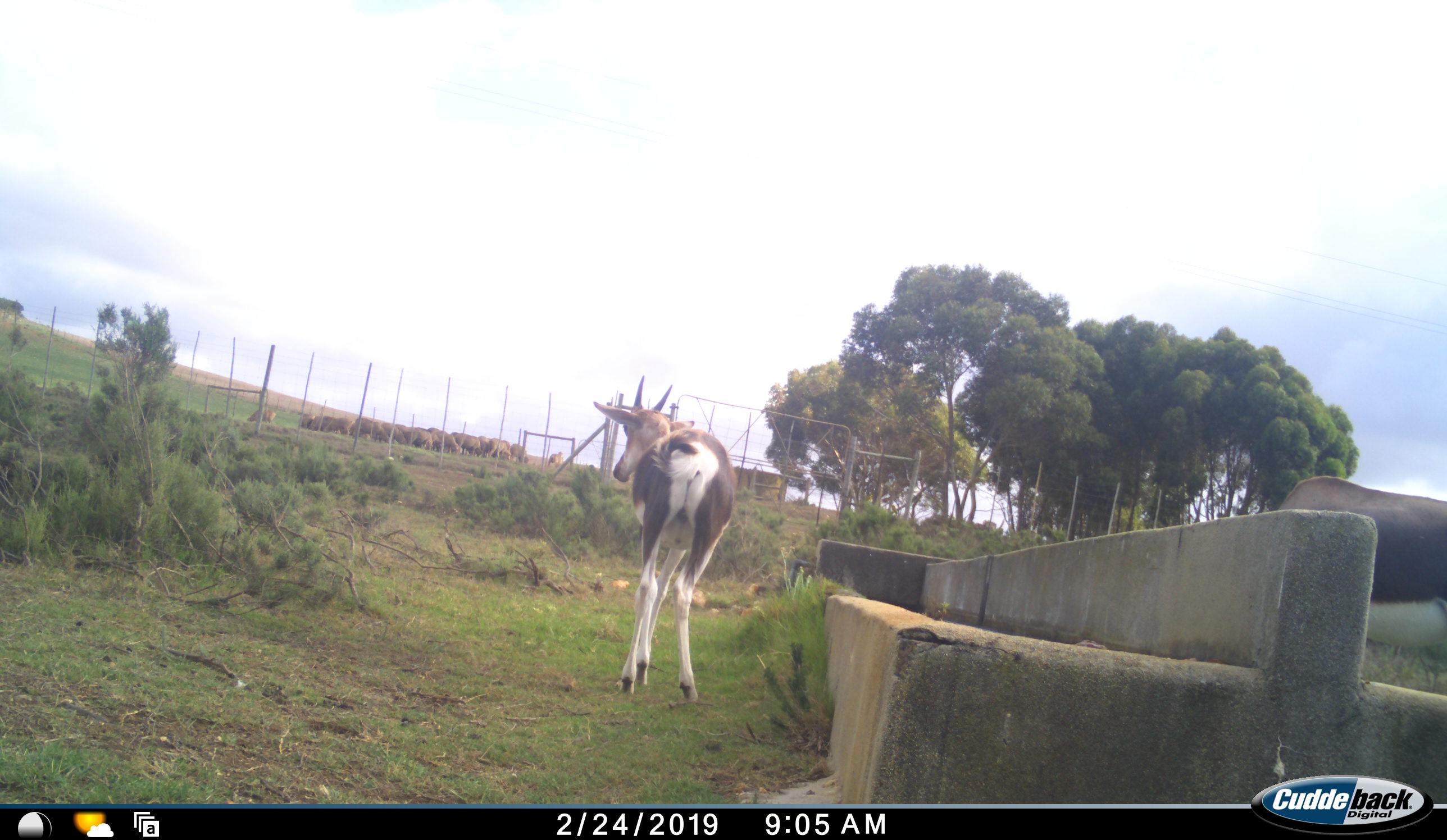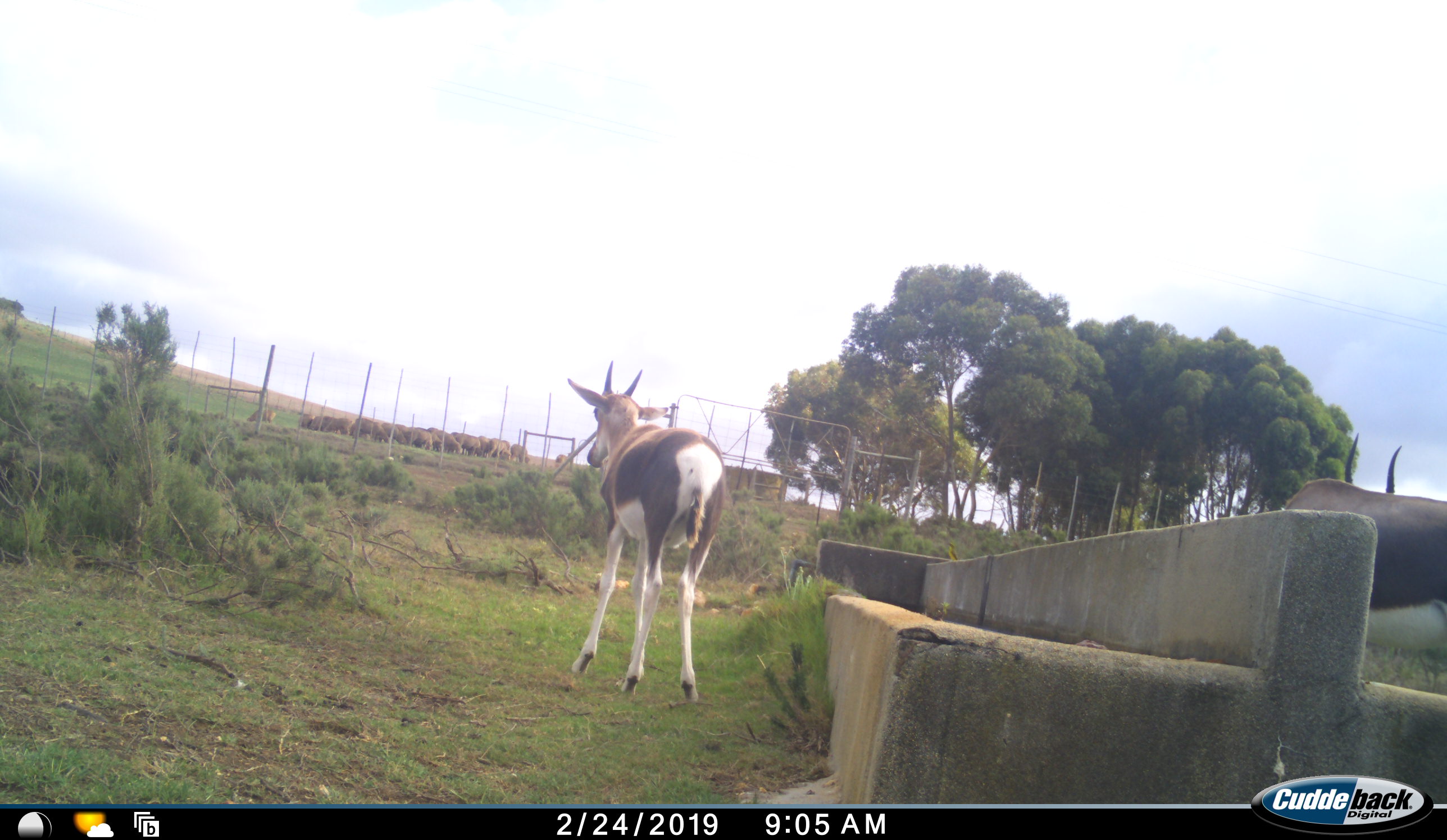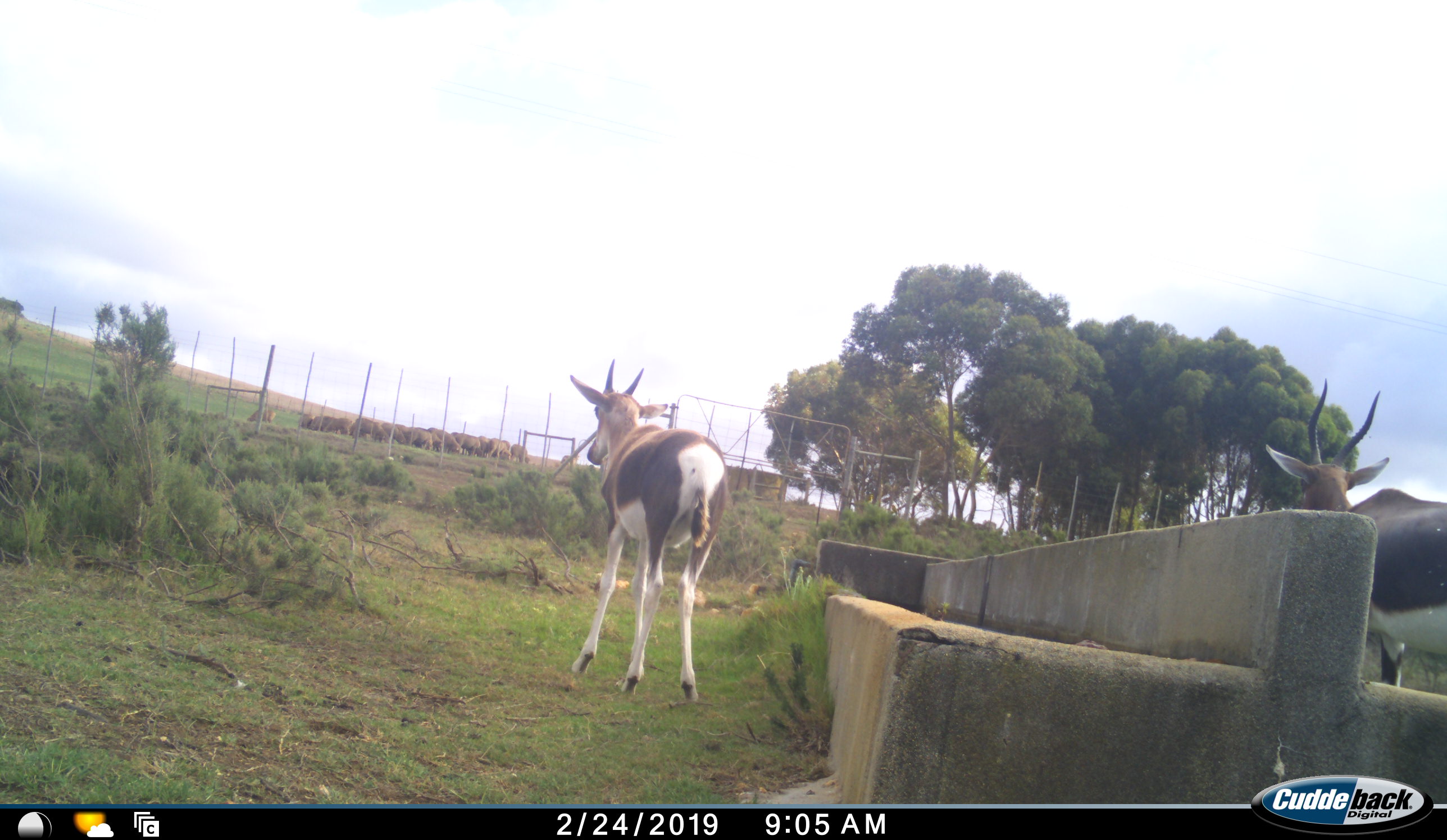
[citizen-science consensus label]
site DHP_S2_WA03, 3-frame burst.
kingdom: Animalia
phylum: Chordata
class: Mammalia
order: Artiodactyla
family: Bovidae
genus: Damaliscus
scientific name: Damaliscus pygargus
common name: bontebok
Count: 2.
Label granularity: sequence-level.